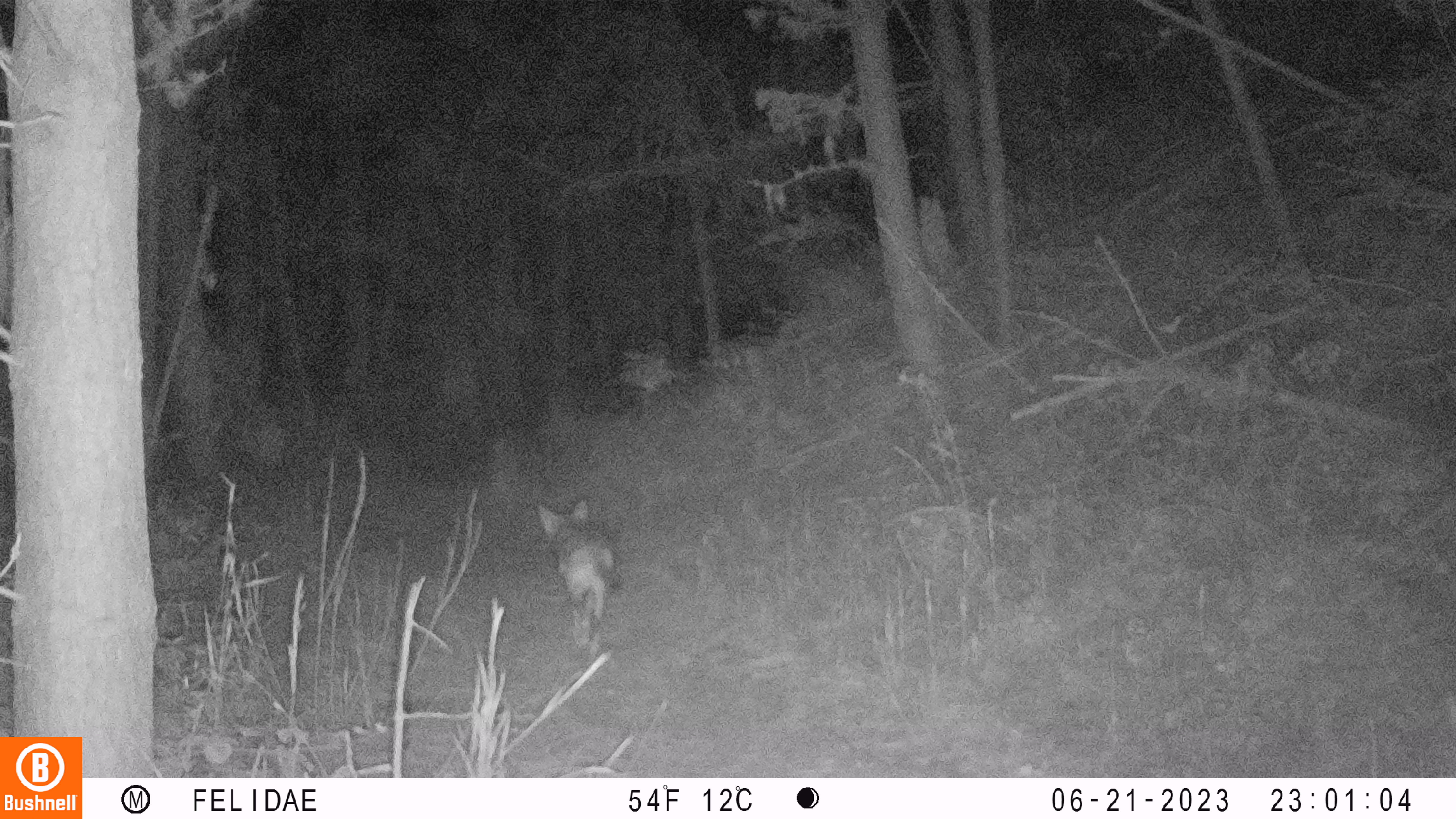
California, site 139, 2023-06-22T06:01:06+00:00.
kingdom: Animalia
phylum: Chordata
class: Mammalia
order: Carnivora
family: Canidae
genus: Canis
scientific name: Canis latrans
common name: coyote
Coyote (Canis latrans).